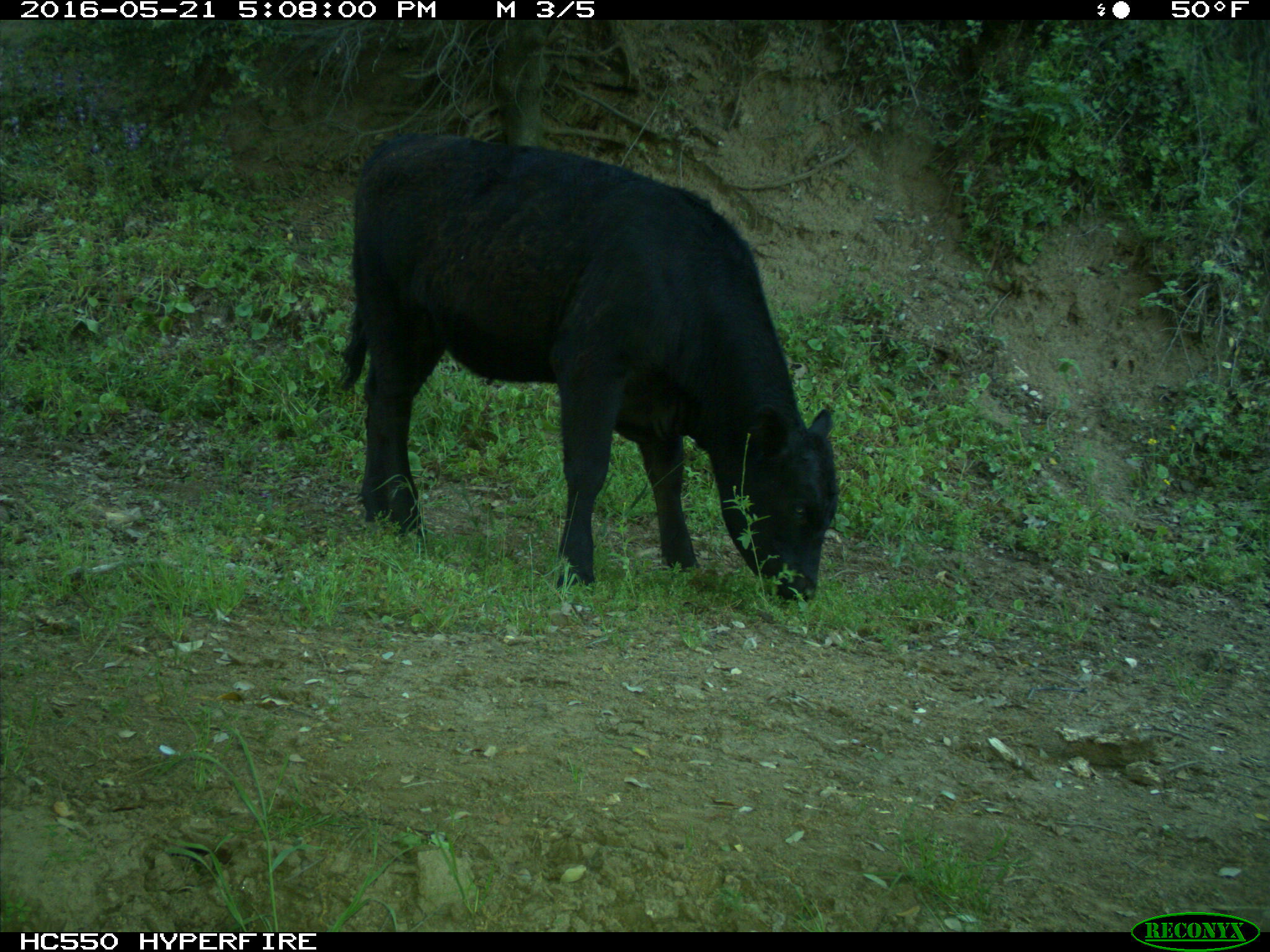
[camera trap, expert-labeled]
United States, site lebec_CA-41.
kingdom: Animalia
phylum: Chordata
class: Mammalia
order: Artiodactyla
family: Bovidae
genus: Bos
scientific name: Bos taurus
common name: domestic cow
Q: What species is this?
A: Bos taurus (domestic cow).